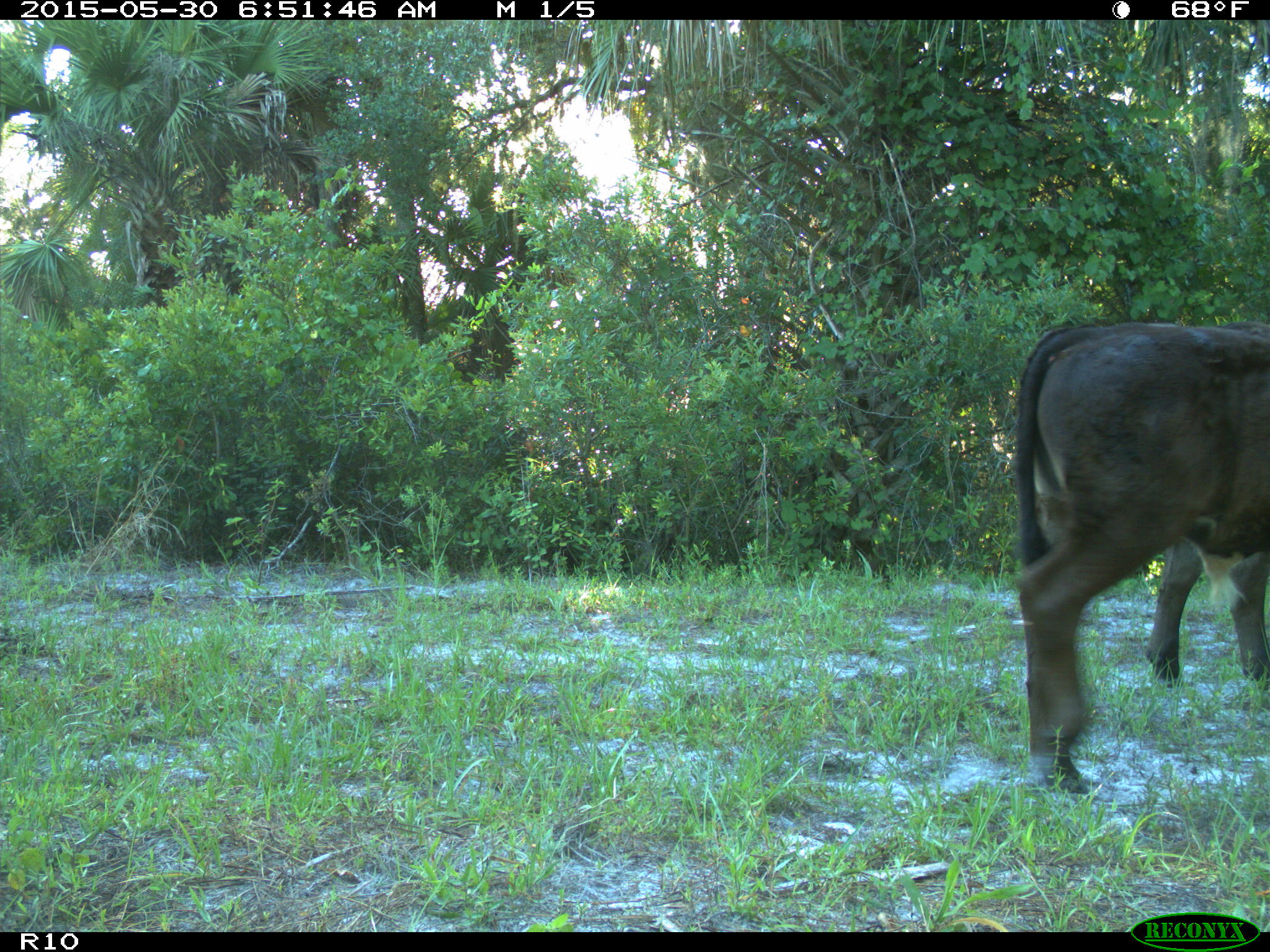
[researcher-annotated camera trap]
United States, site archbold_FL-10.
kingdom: Animalia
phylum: Chordata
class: Mammalia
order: Artiodactyla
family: Bovidae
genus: Bos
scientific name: Bos taurus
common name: domestic cow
Bos taurus (domestic cow).